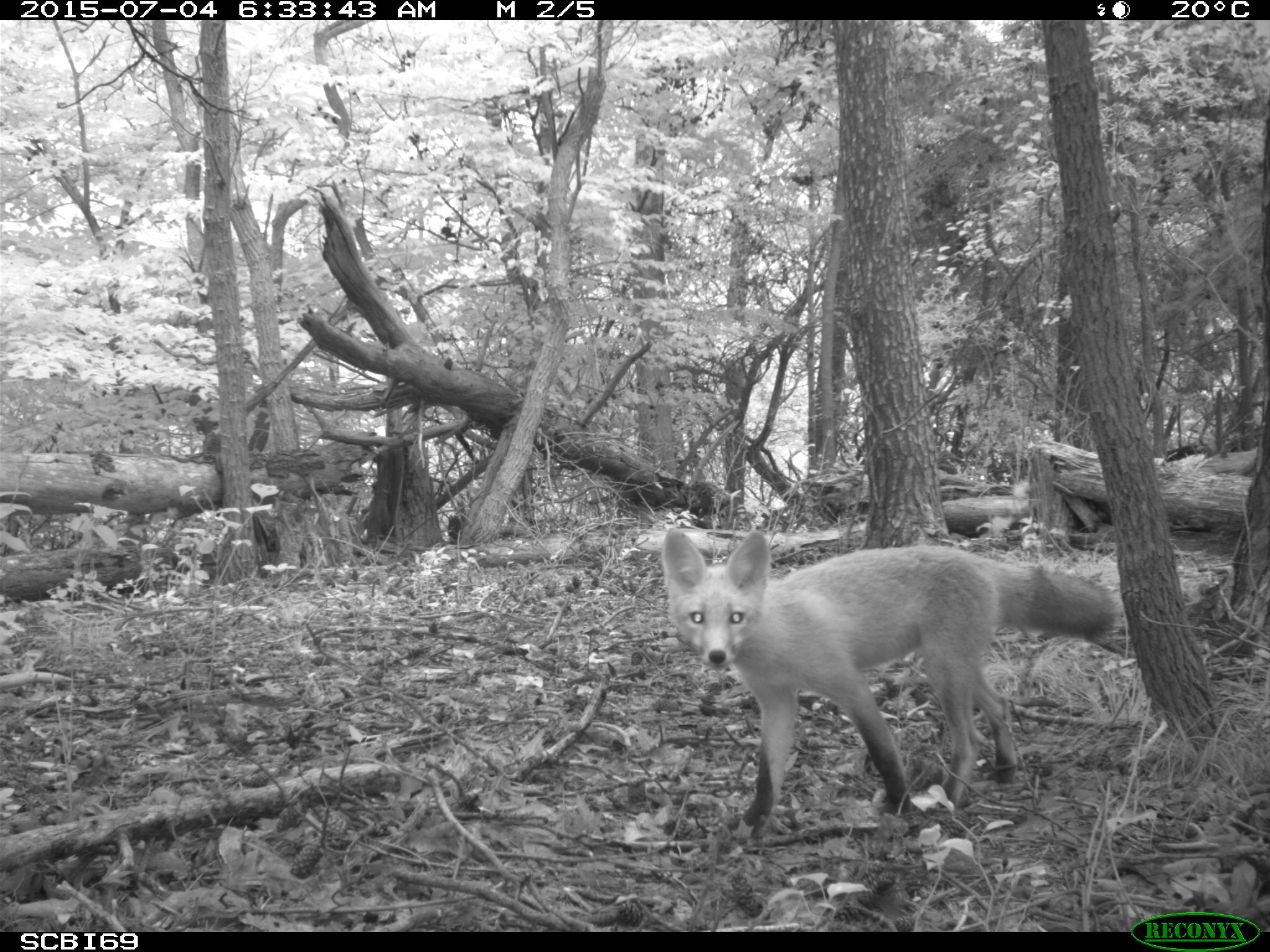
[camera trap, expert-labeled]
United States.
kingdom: Animalia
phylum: Chordata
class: Mammalia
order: Carnivora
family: Canidae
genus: Vulpes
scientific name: Vulpes vulpes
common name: red fox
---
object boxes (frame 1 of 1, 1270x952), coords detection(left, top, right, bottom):
Red Fox: detection(658, 521, 1121, 840)